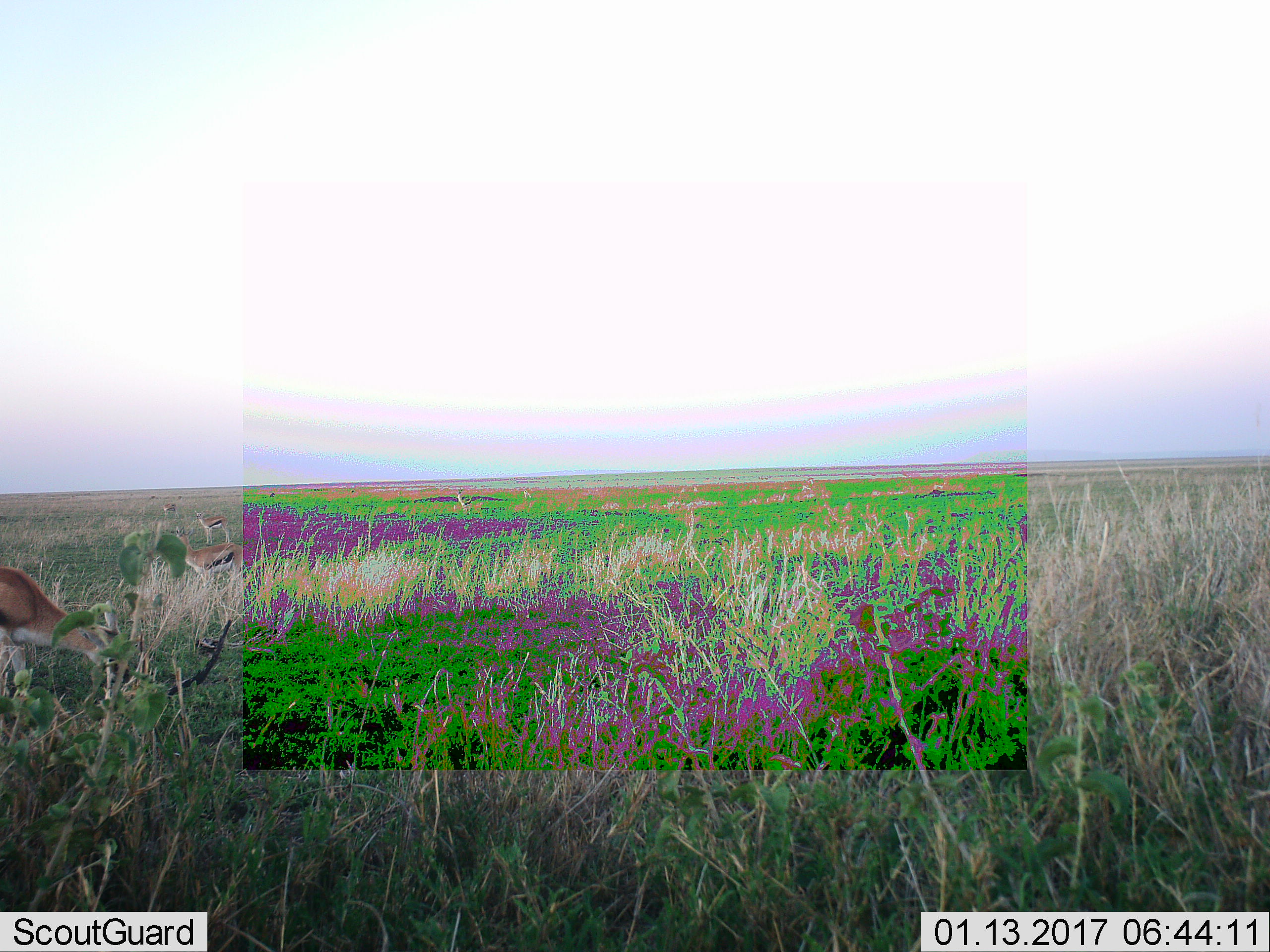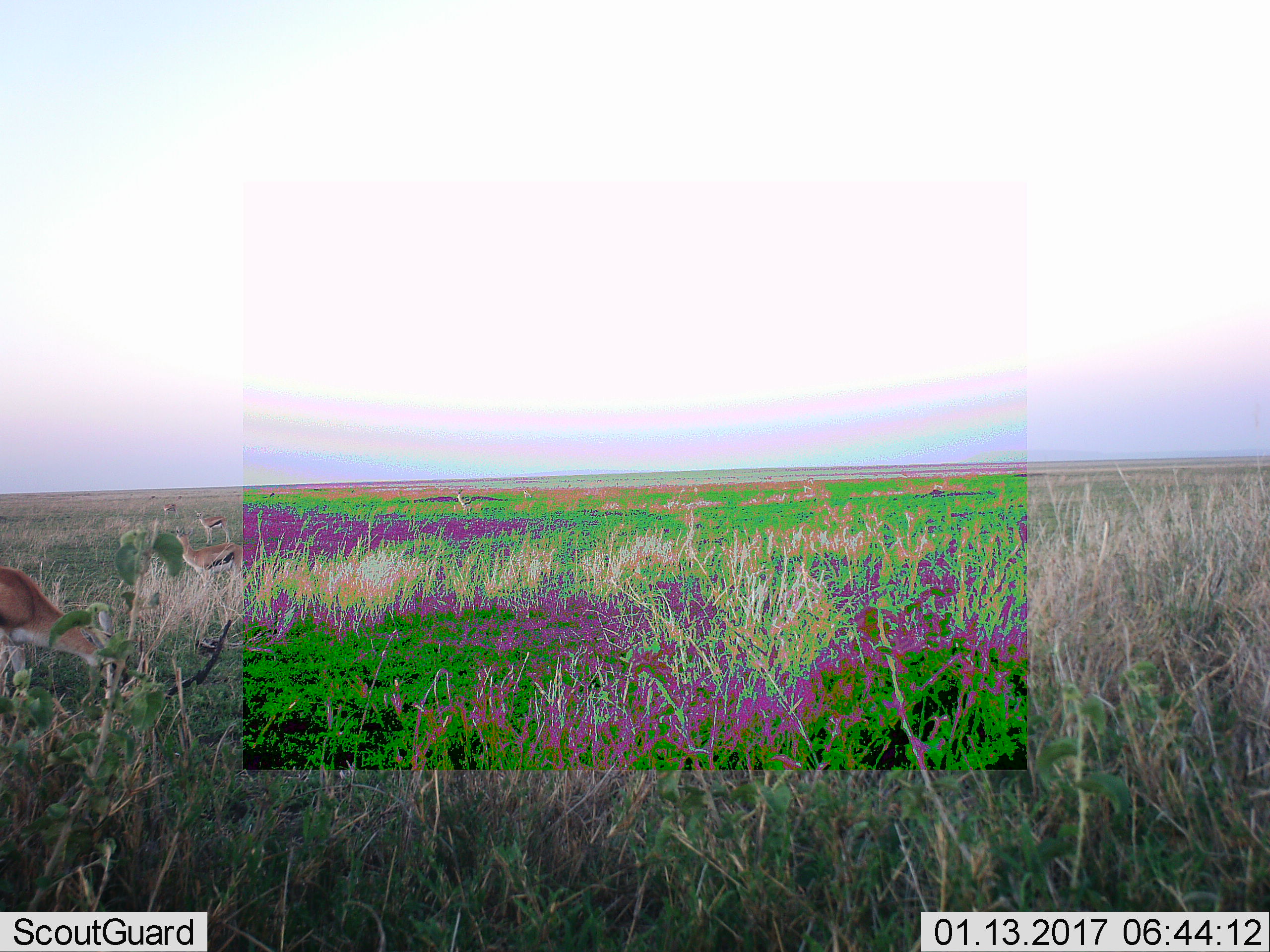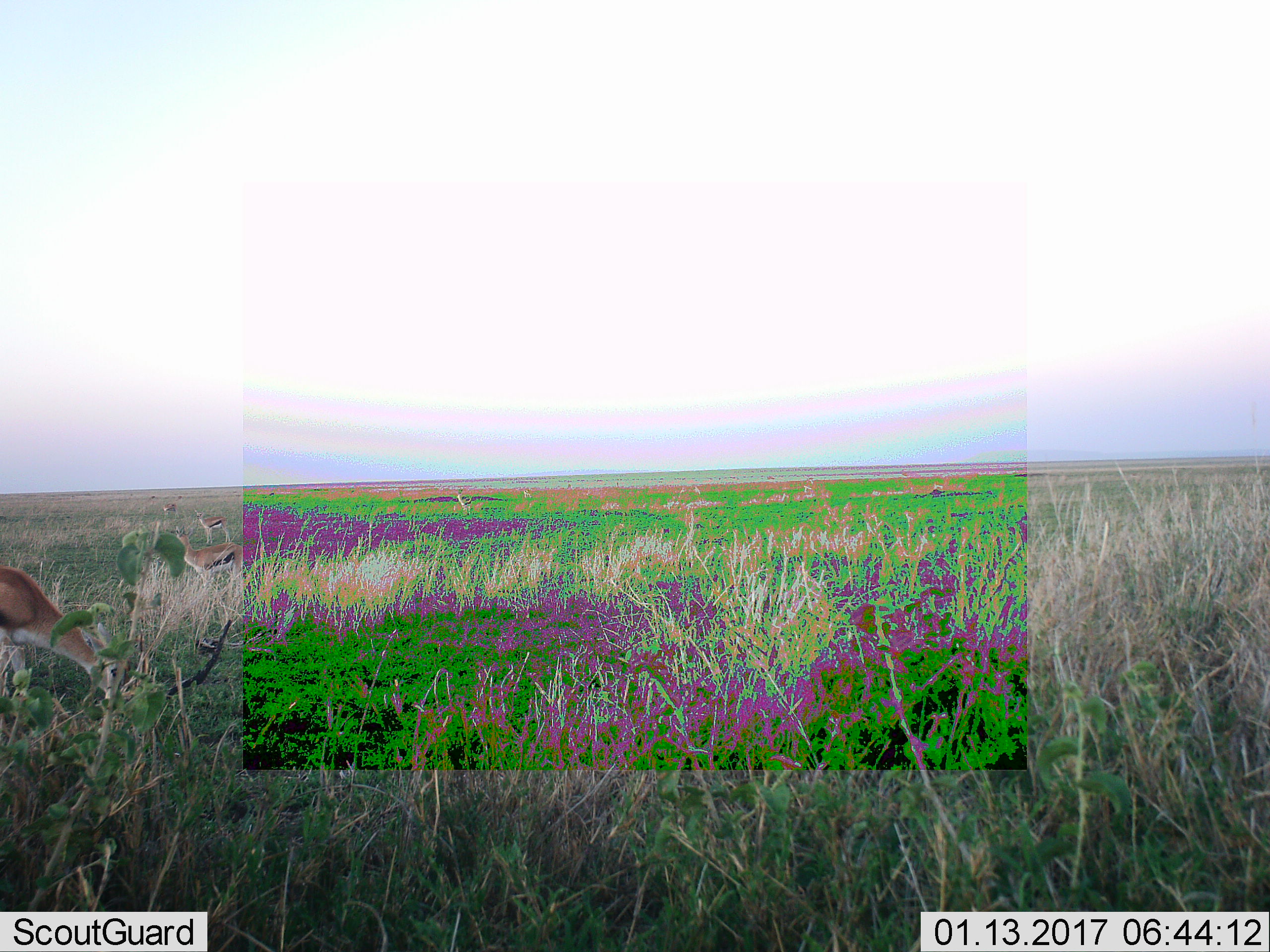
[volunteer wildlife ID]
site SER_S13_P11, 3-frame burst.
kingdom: Animalia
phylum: Chordata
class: Mammalia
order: Artiodactyla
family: Bovidae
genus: Eudorcas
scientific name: Eudorcas thomsonii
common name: thomson's gazelle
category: gazellethomsons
Gazellethomsons (thomson's gazelle) (Eudorcas thomsonii), count 8. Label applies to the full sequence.